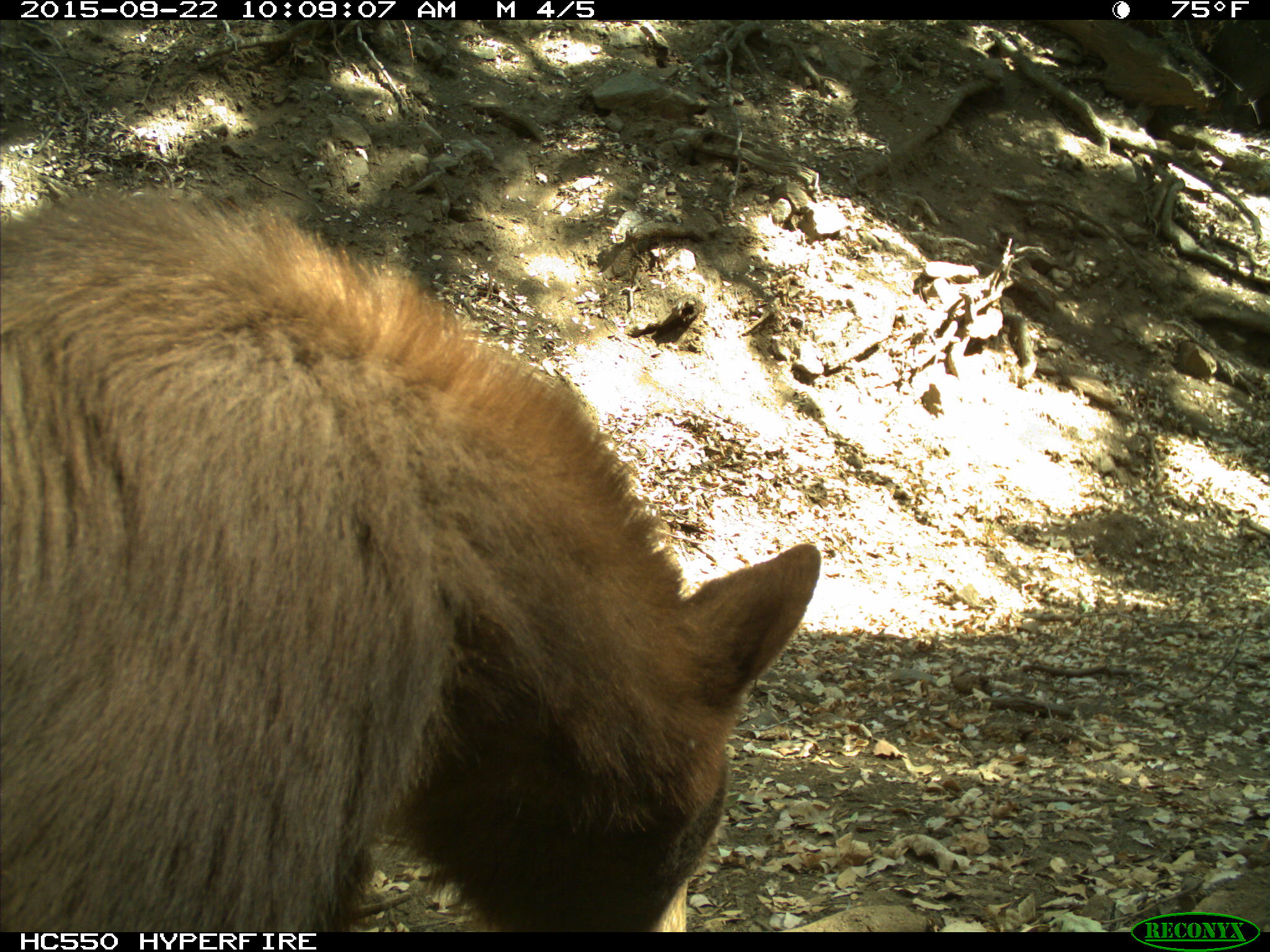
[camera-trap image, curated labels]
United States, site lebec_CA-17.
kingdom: Animalia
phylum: Chordata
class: Mammalia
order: Carnivora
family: Ursidae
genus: Ursus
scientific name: Ursus americanus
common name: american black bear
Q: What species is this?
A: Ursus americanus (american black bear).